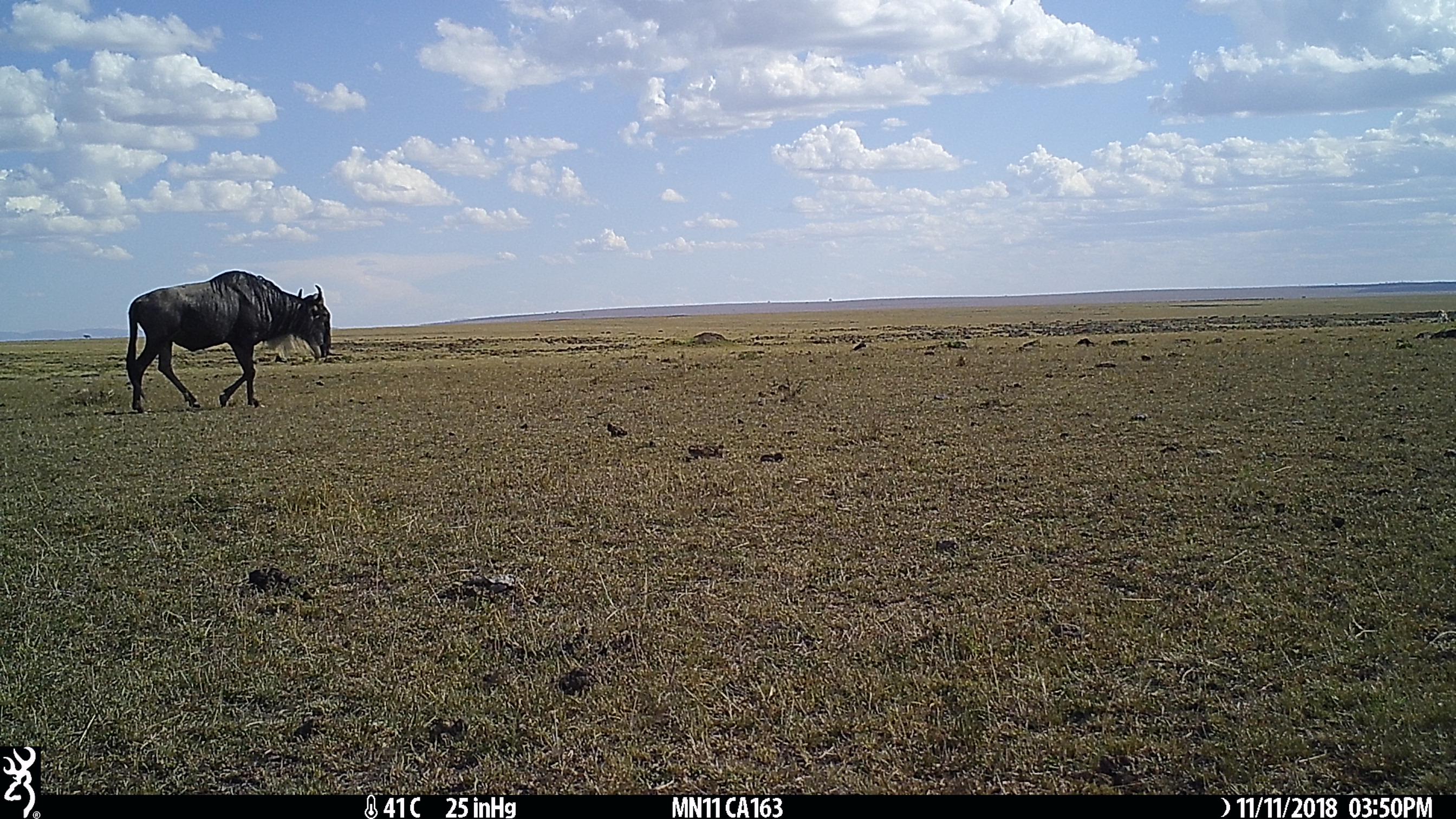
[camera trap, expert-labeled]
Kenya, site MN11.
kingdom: Animalia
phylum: Chordata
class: Mammalia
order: Artiodactyla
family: Bovidae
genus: Connochaetes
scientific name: Connochaetes taurinus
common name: blue wildebeest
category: wildebeest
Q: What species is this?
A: Wildebeest (blue wildebeest) (Connochaetes taurinus).